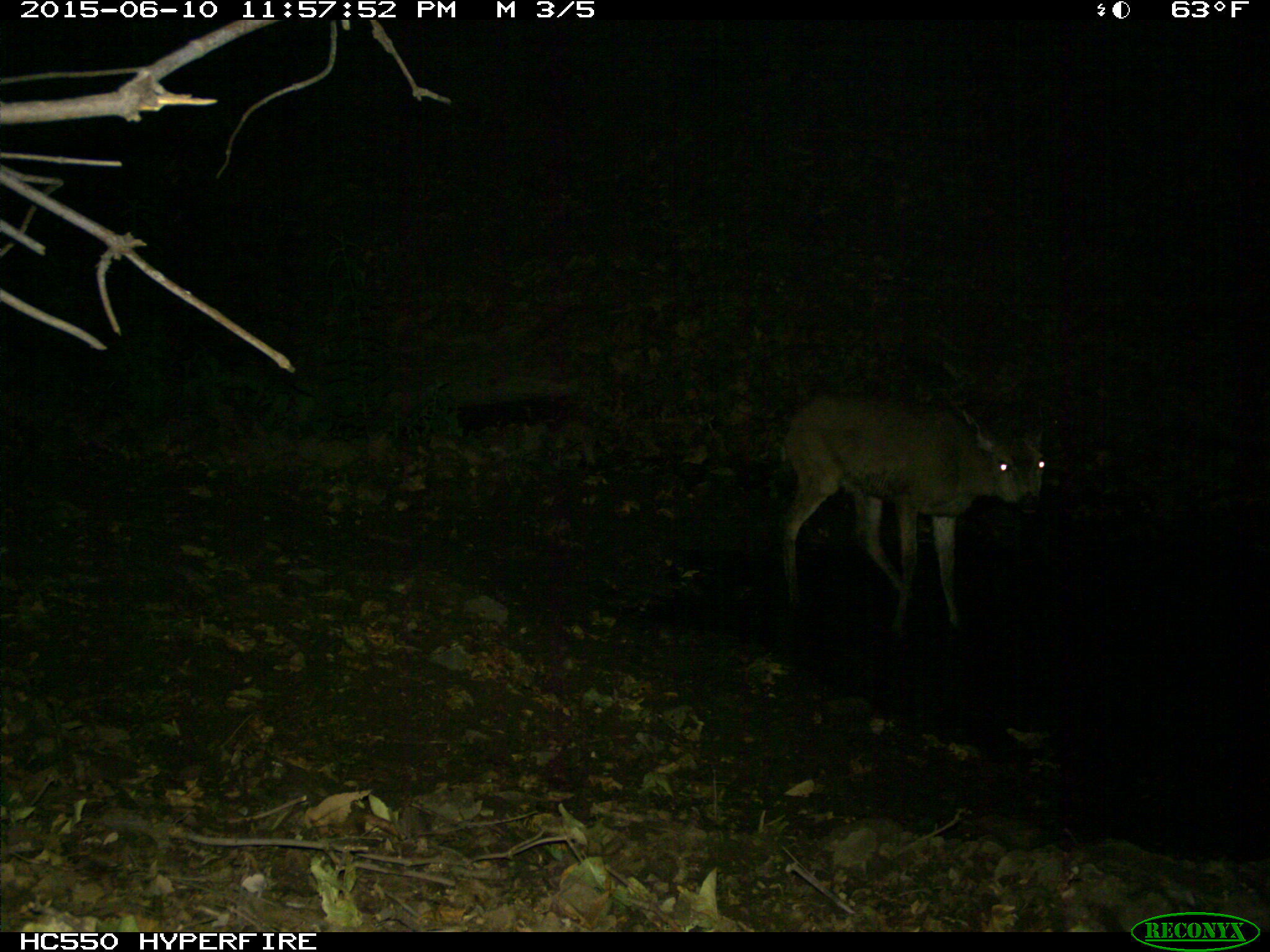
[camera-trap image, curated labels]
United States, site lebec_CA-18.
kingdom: Animalia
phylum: Chordata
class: Mammalia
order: Artiodactyla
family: Cervidae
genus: Odocoileus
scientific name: Odocoileus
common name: deer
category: unidentified deer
Unidentified deer (deer) (Odocoileus).